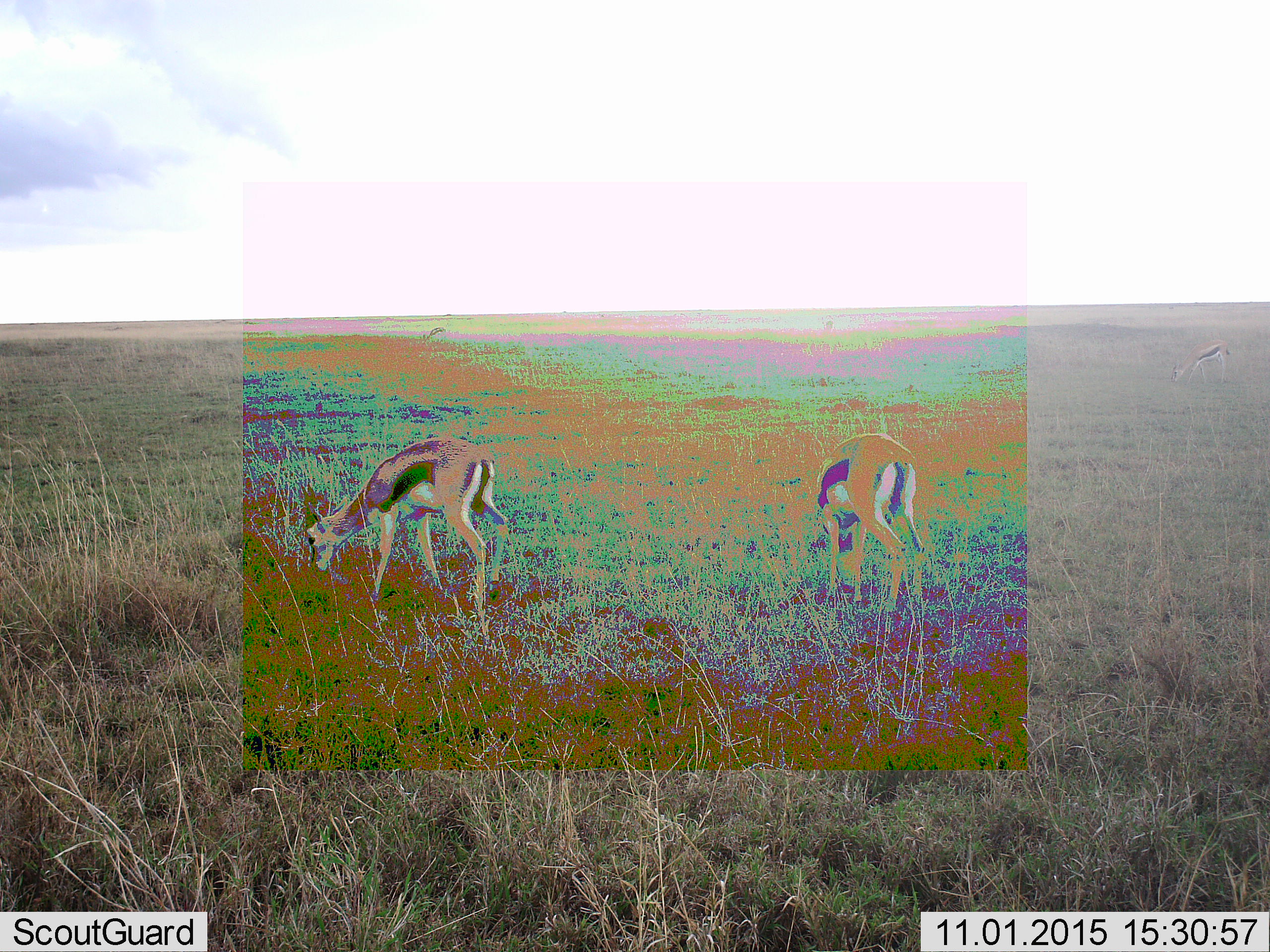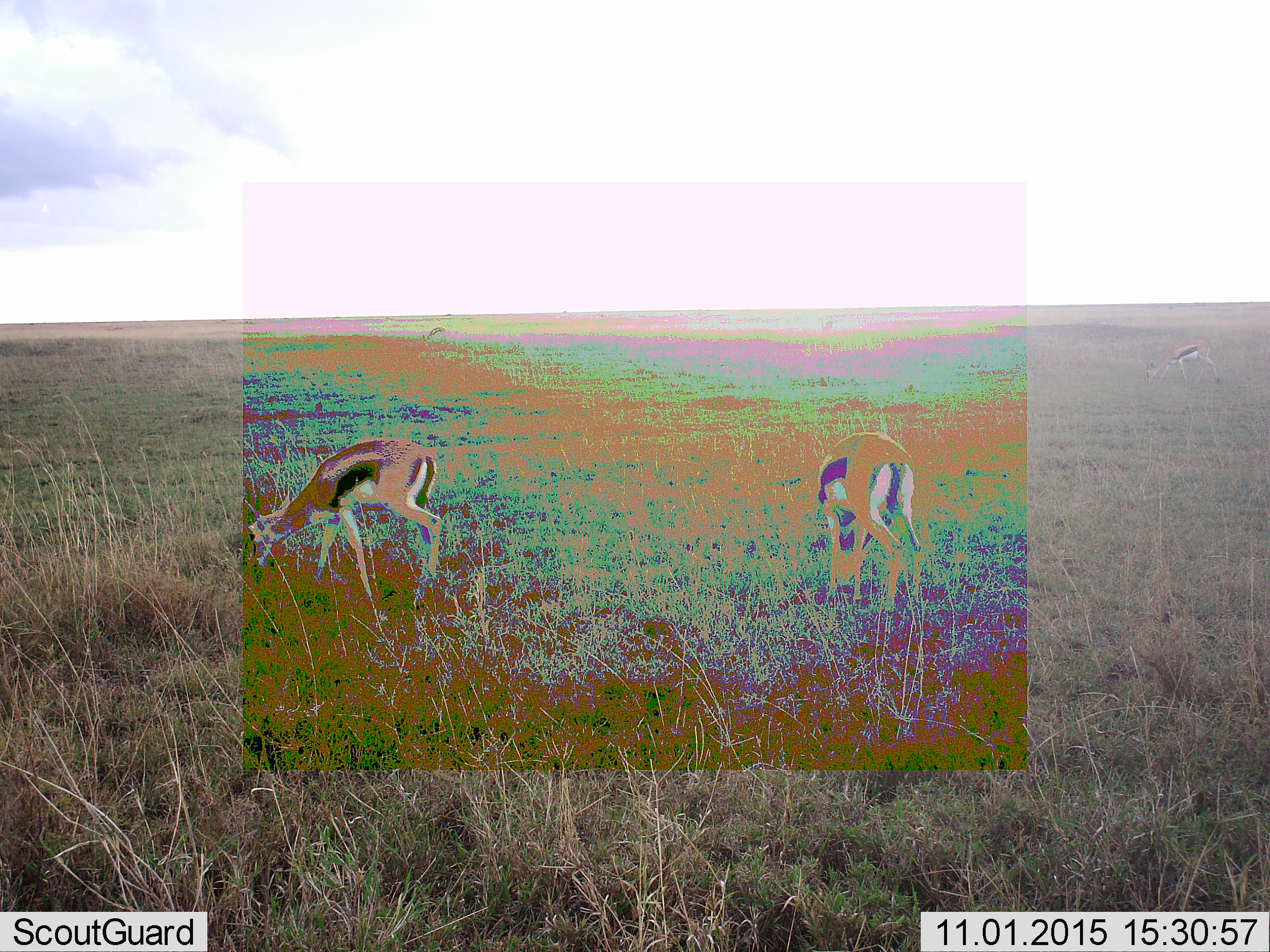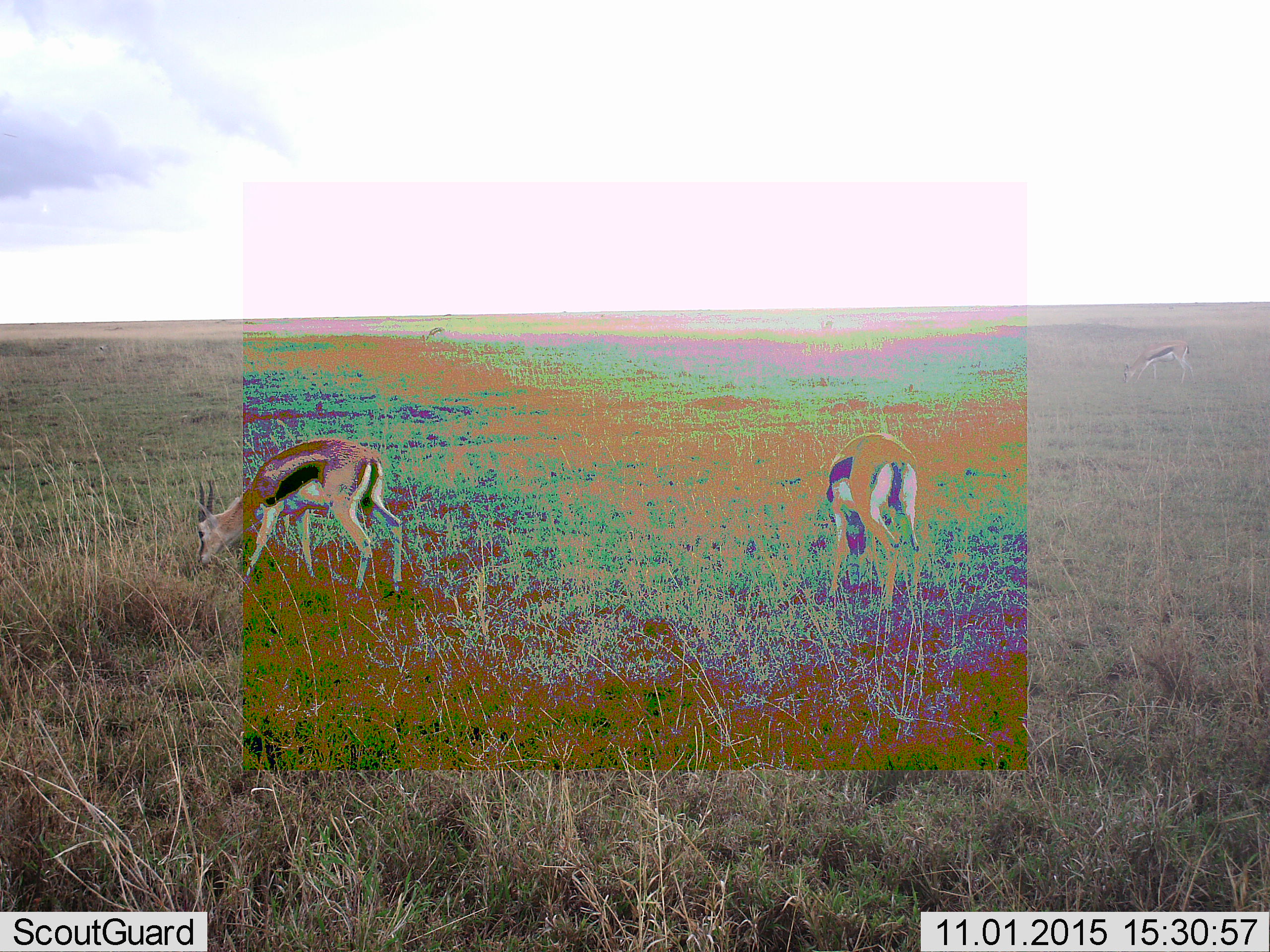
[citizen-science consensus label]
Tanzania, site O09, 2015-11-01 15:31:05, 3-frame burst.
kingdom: Animalia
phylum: Chordata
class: Mammalia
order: Artiodactyla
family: Bovidae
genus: Eudorcas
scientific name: Eudorcas thomsonii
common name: thomson's gazelle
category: gazellethomsons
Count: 3.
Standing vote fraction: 33%.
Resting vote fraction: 0%.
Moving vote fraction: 33%.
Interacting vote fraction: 0%.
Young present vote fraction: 0%.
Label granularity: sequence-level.